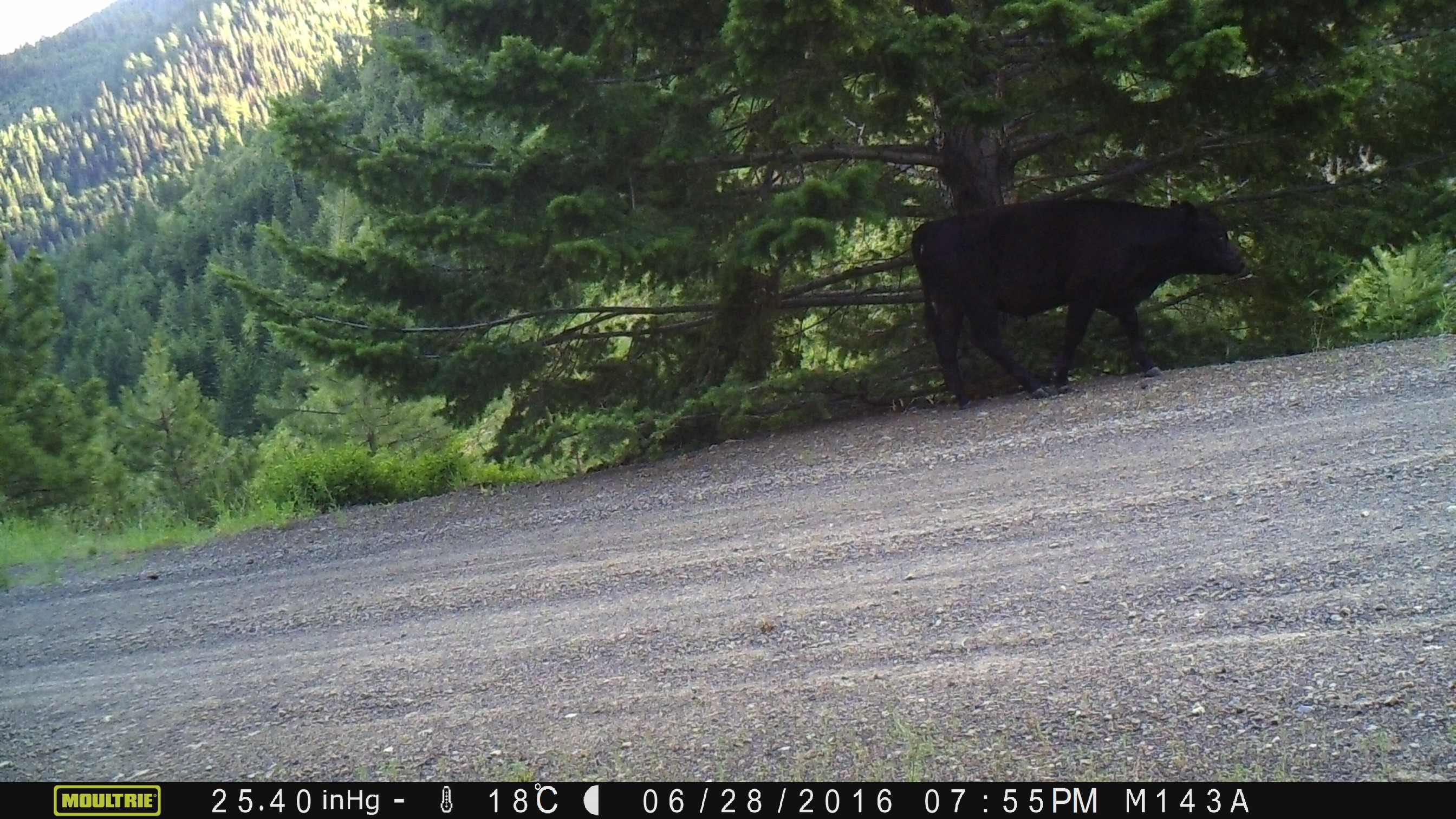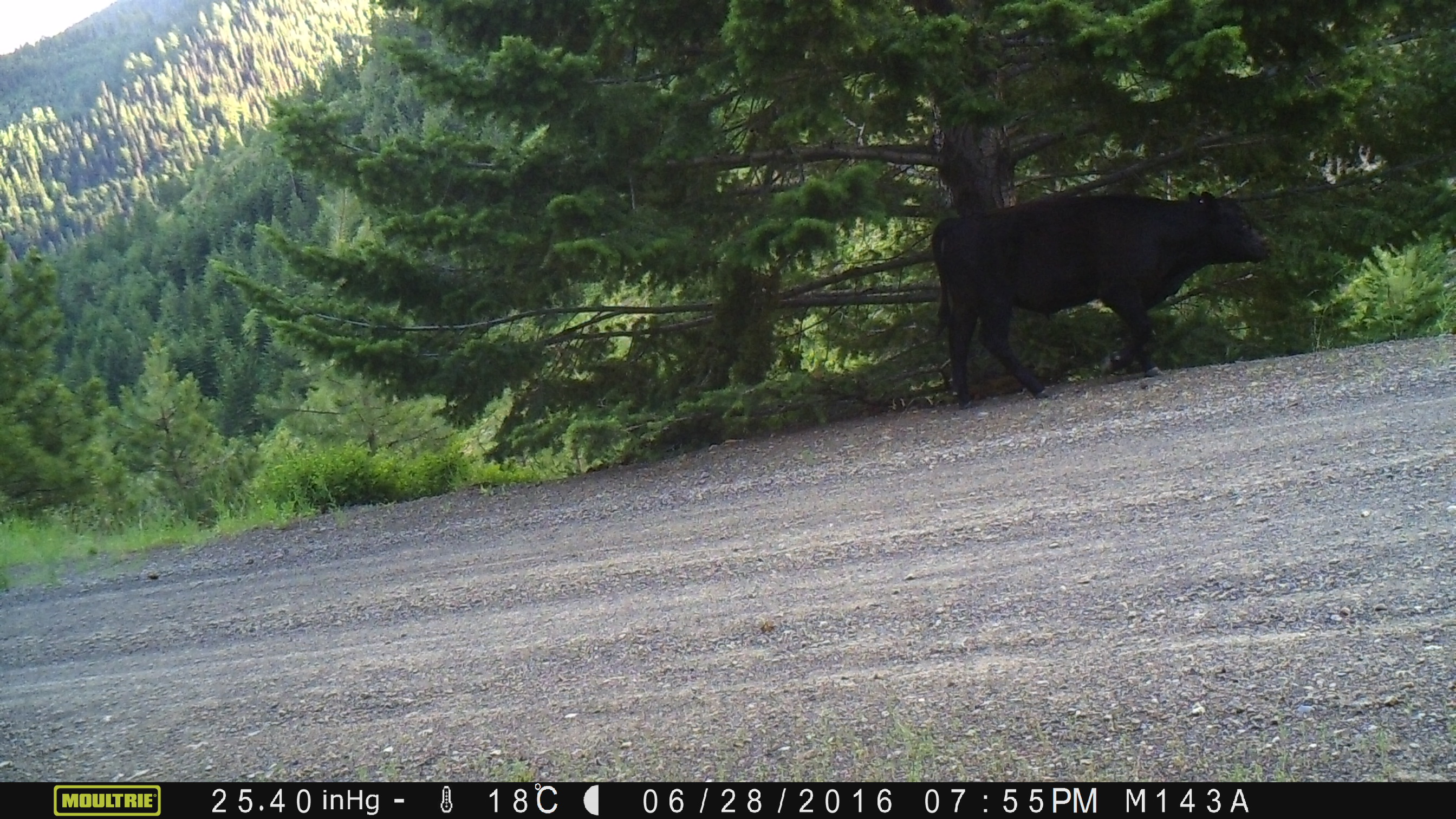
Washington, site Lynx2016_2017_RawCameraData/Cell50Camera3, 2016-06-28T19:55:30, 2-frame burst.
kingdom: Animalia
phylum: Chordata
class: Mammalia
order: Artiodactyla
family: Bovidae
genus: Bos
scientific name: Bos taurus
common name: domestic cattle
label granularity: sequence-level